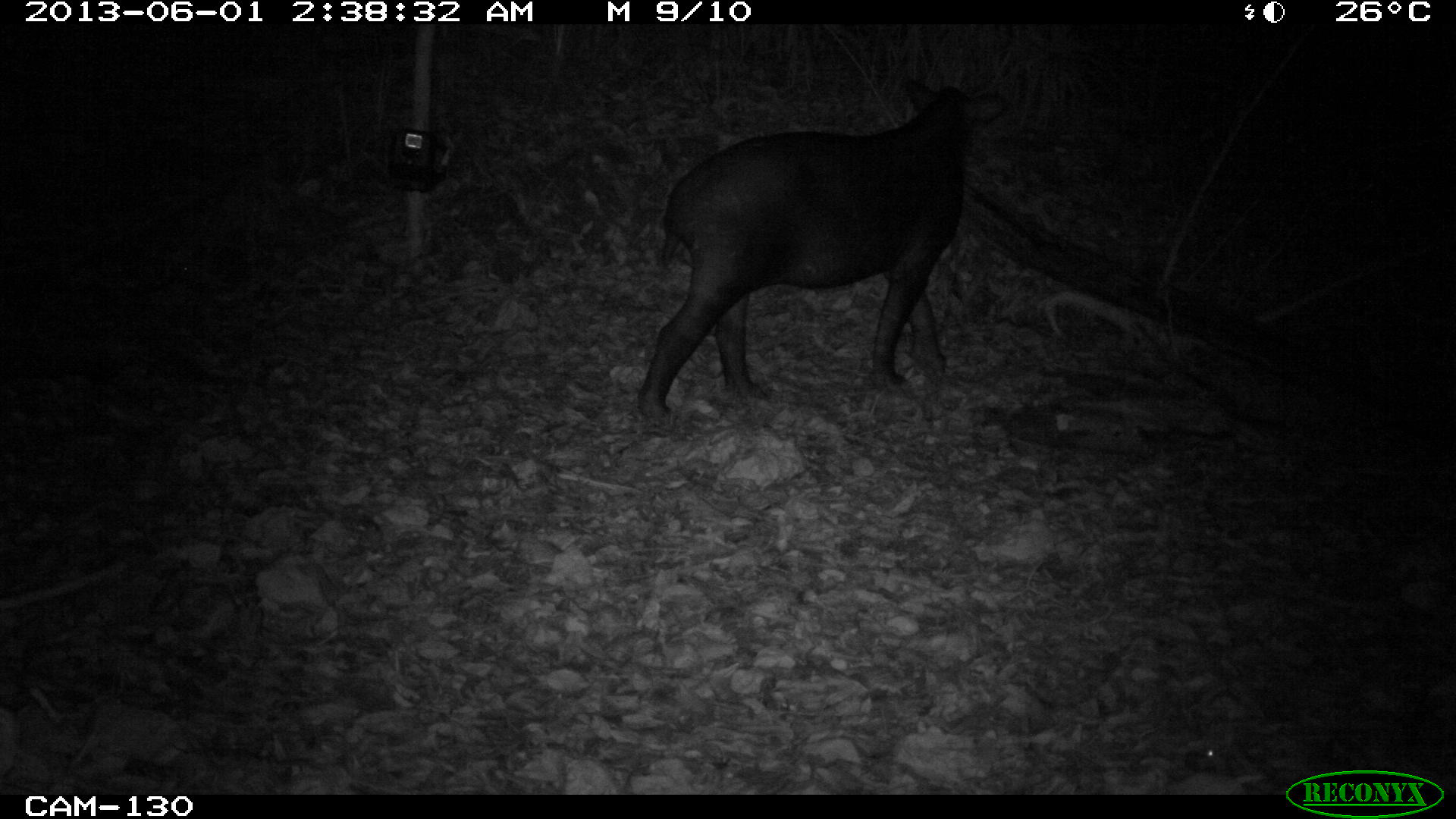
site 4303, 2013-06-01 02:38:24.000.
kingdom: Animalia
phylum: Chordata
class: Mammalia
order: Perissodactyla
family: Tapiridae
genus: Tapirus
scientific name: Tapirus bairdii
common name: baird's tapir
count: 1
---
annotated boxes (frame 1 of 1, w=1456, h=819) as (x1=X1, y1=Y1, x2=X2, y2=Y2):
tapirus bairdii: (x1=633, y1=75, x2=1006, y2=418)